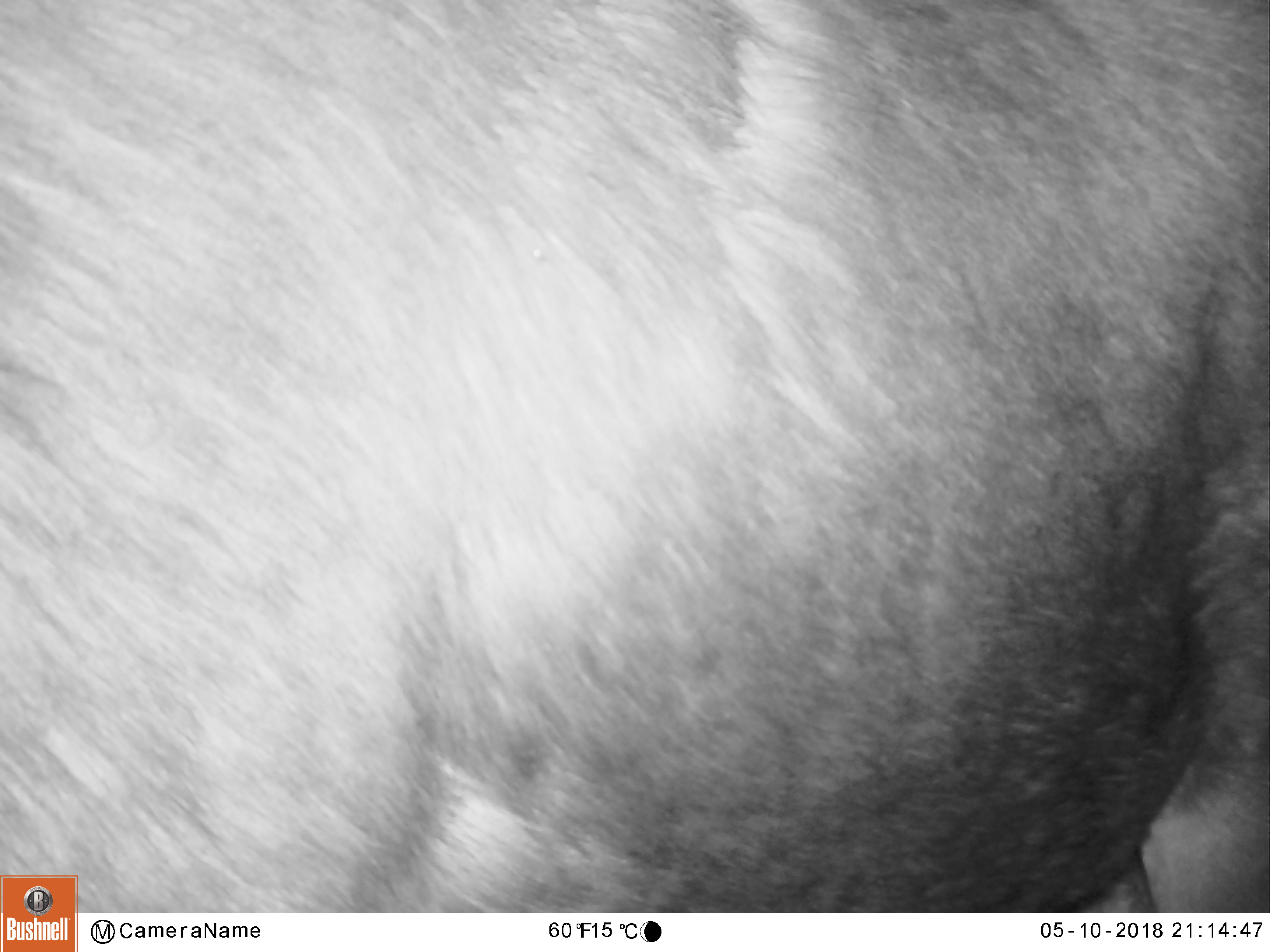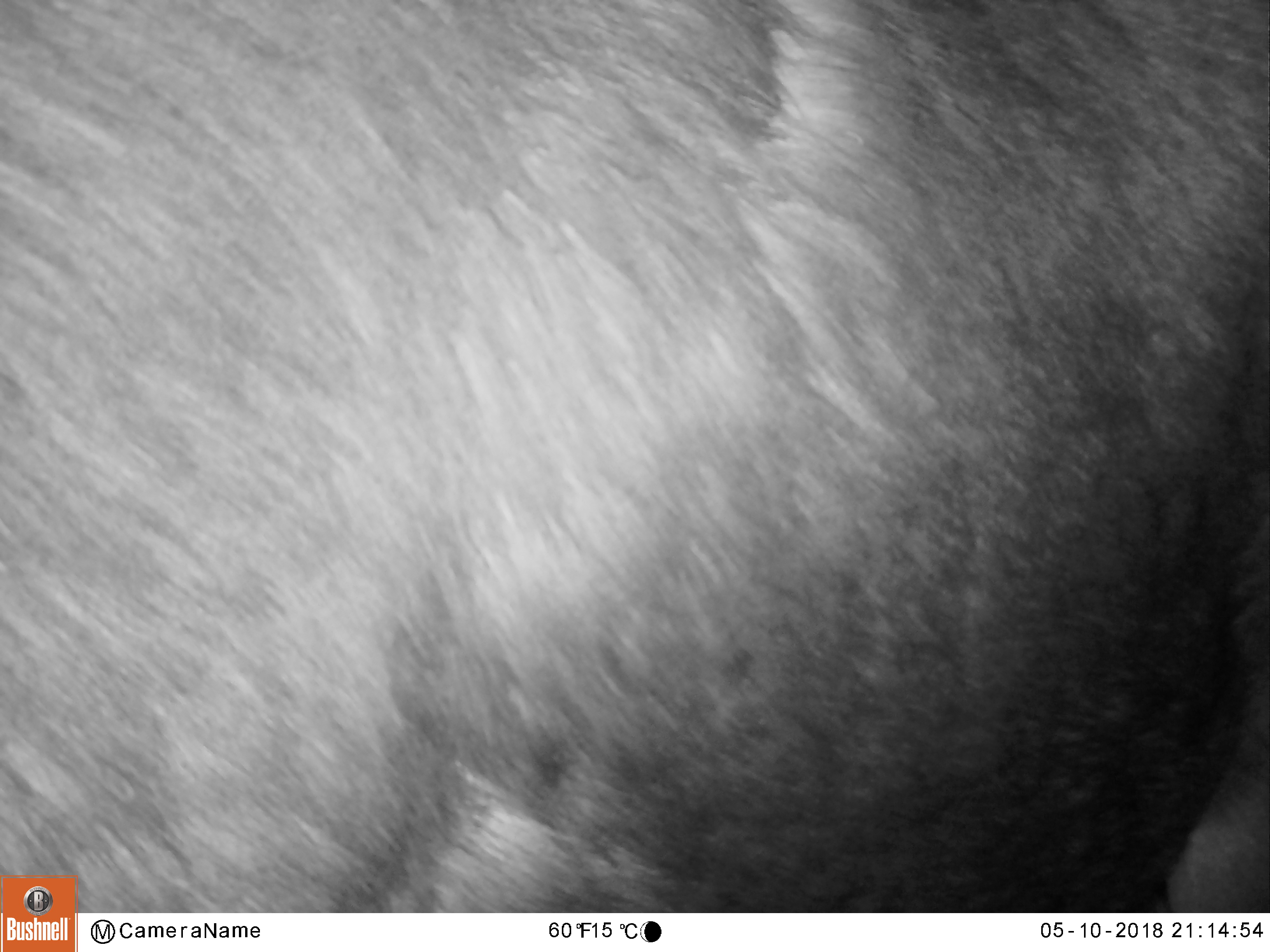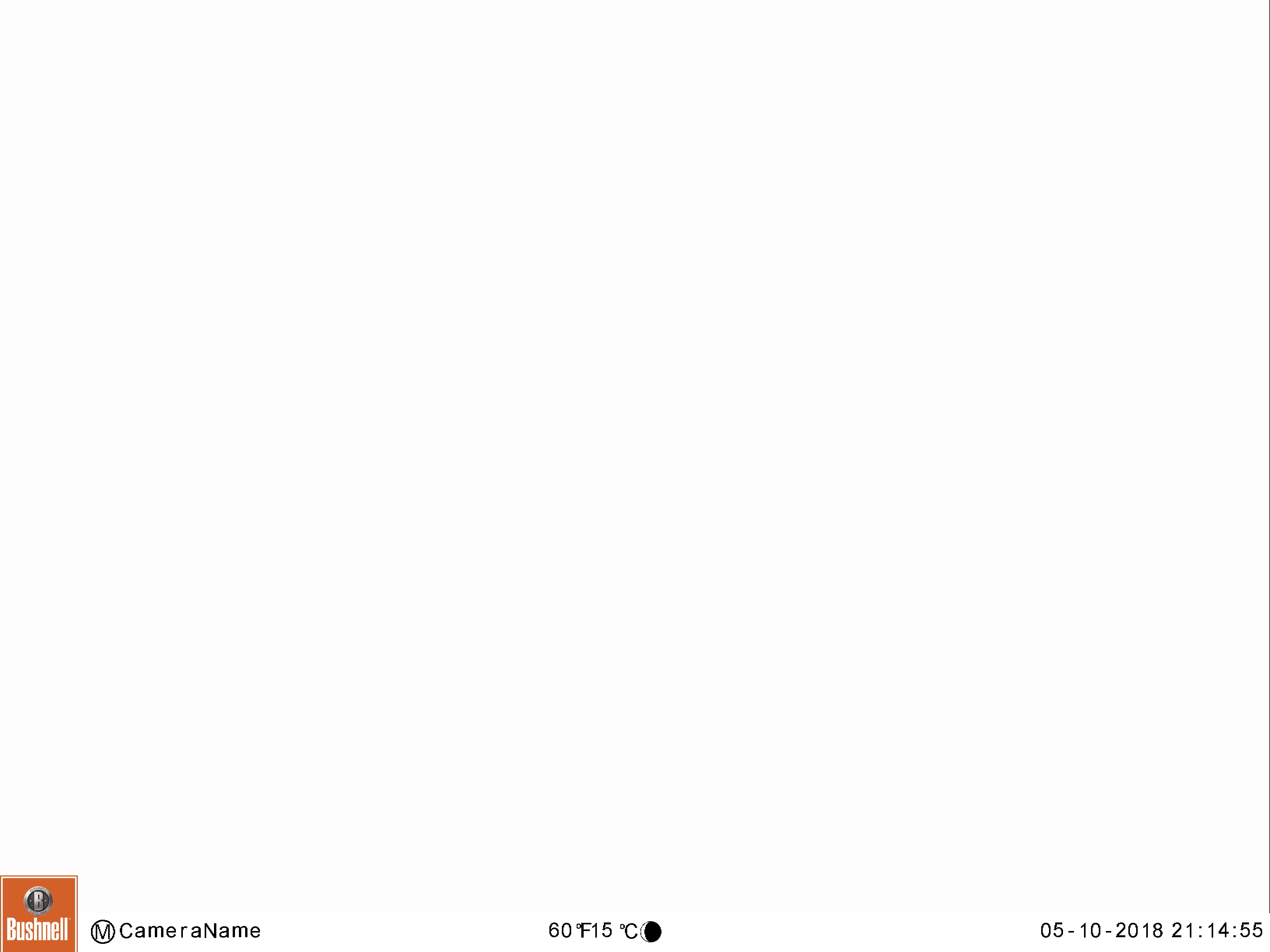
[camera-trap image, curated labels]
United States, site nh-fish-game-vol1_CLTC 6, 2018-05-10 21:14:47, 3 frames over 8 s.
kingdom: Animalia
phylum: Chordata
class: Mammalia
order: Artiodactyla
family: Cervidae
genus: Alces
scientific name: Alces alces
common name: moose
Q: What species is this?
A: Moose (Alces alces).